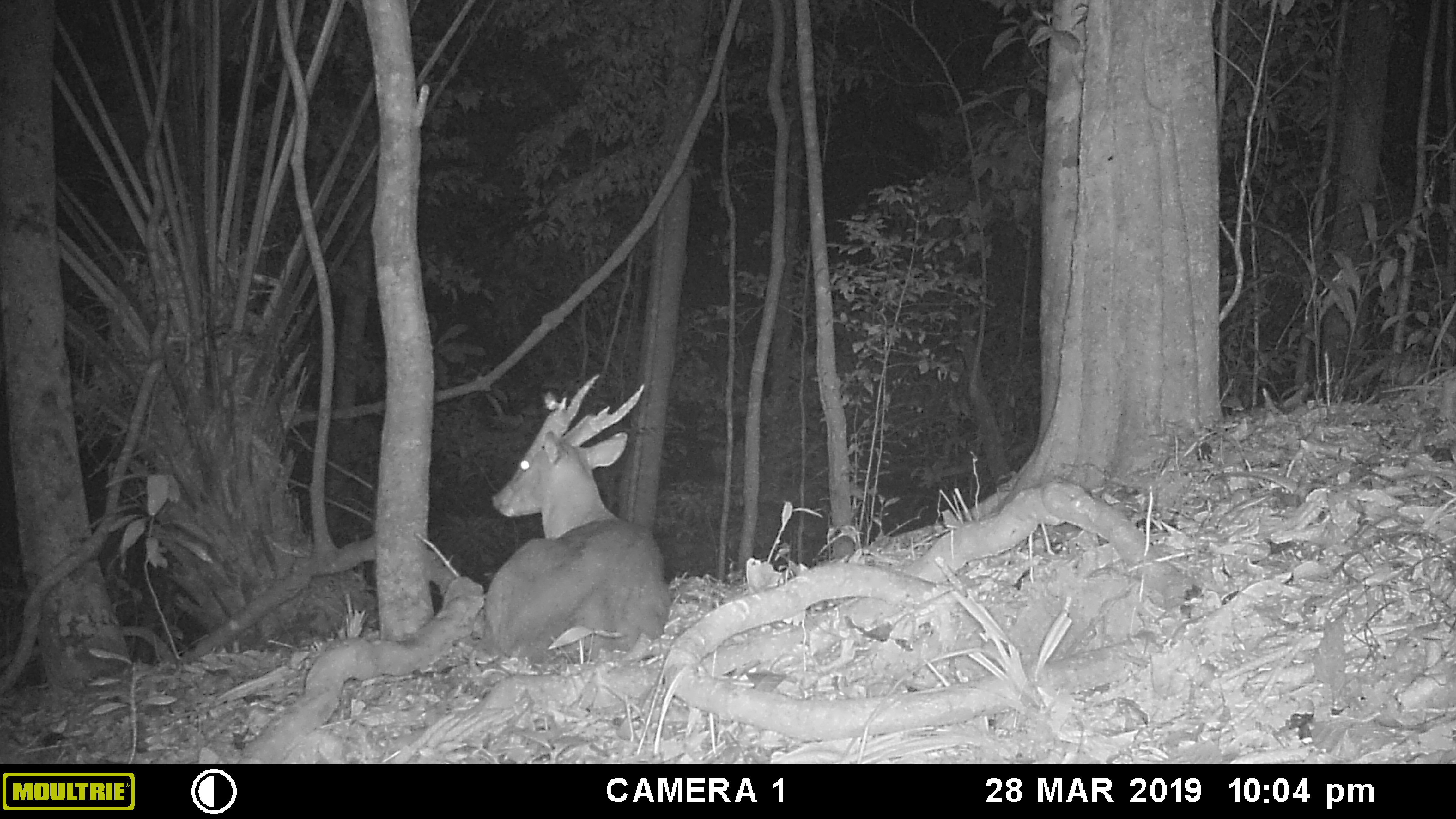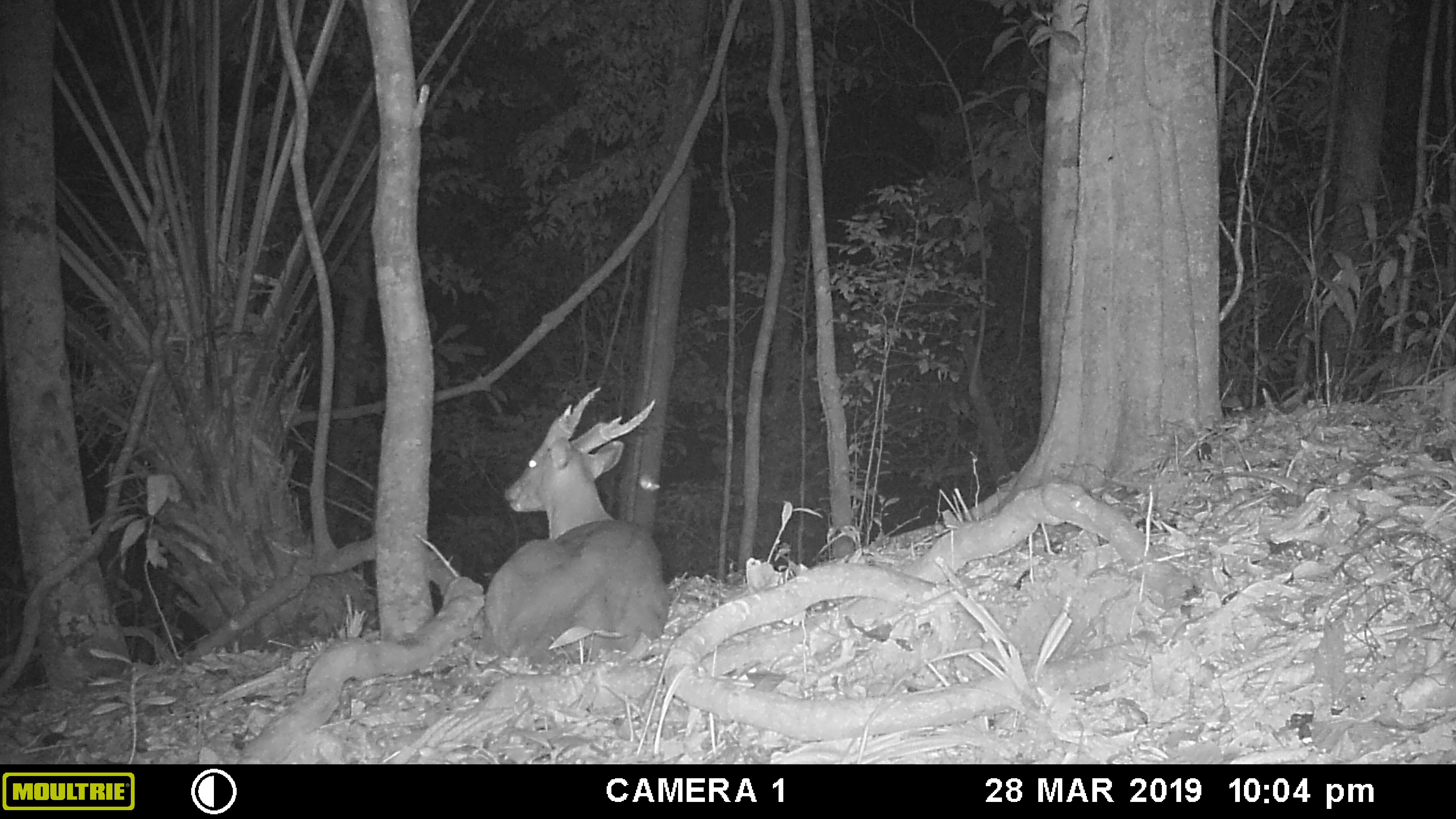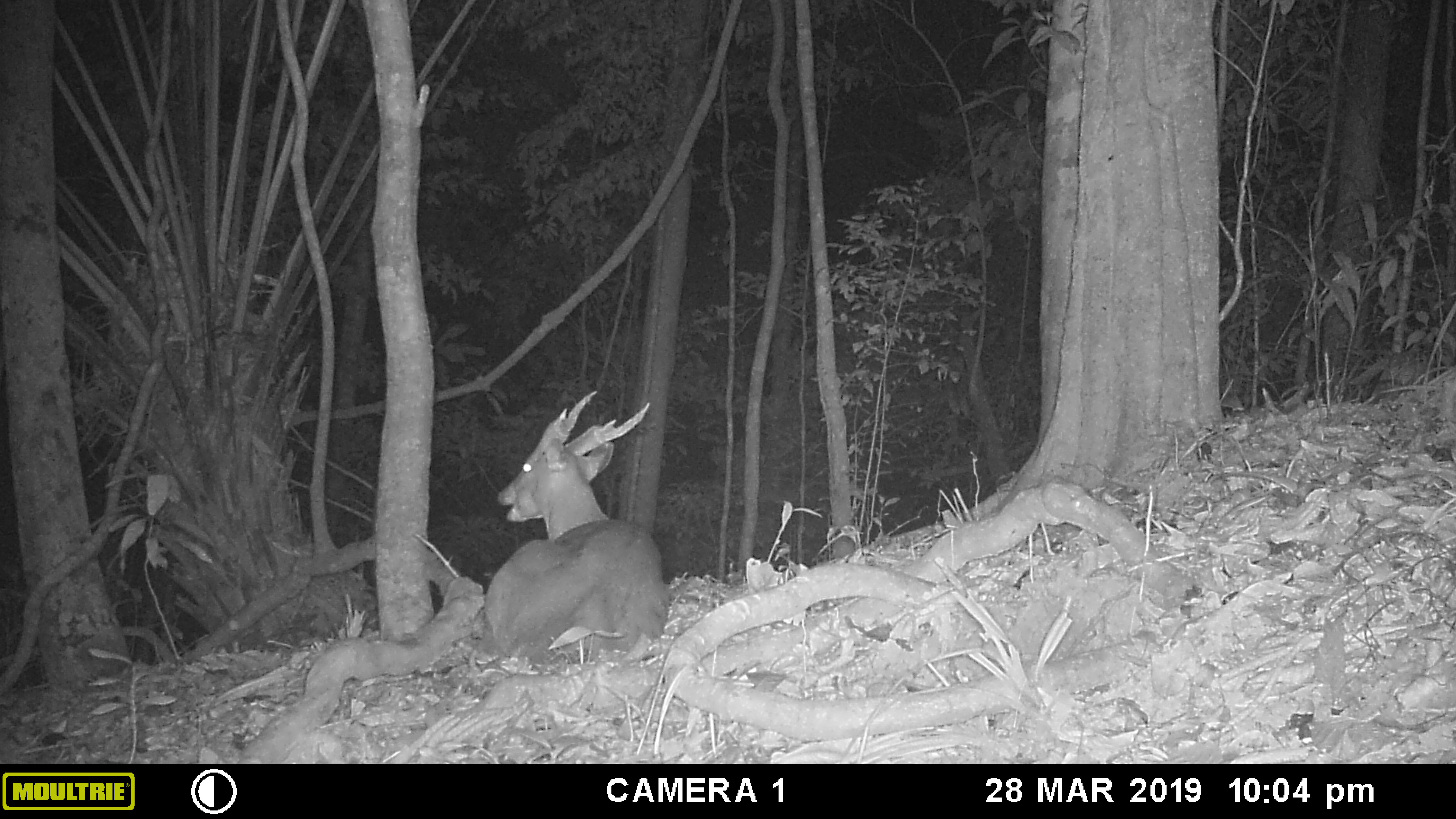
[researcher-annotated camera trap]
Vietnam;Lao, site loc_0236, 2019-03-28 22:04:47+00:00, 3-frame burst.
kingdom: Animalia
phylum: Chordata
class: Mammalia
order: Artiodactyla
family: Cervidae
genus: Muntiacus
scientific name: Muntiacus vuquangensis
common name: large-antlered muntjac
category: large antlered muntjac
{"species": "large antlered muntjac (large-antlered muntjac) (Muntiacus vuquangensis)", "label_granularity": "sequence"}